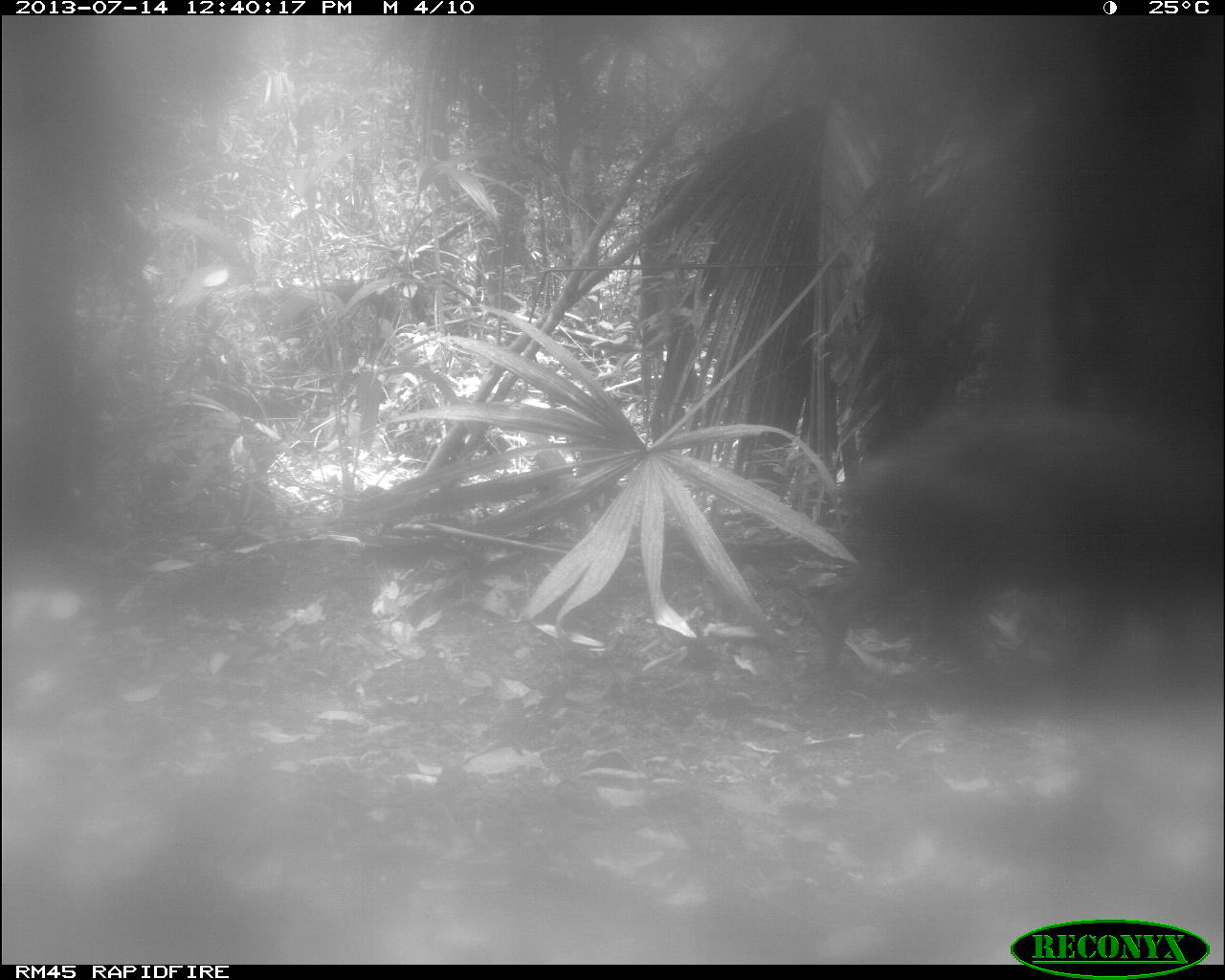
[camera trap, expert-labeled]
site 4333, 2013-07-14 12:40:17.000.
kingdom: Animalia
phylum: Chordata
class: Mammalia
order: Artiodactyla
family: Tayassuidae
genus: Tayassu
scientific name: Tayassu pecari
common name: white-lipped peccary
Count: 1.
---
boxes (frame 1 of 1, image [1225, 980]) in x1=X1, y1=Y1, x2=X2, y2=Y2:
tayassu pecari: x1=809, y1=393, x2=1225, y2=691